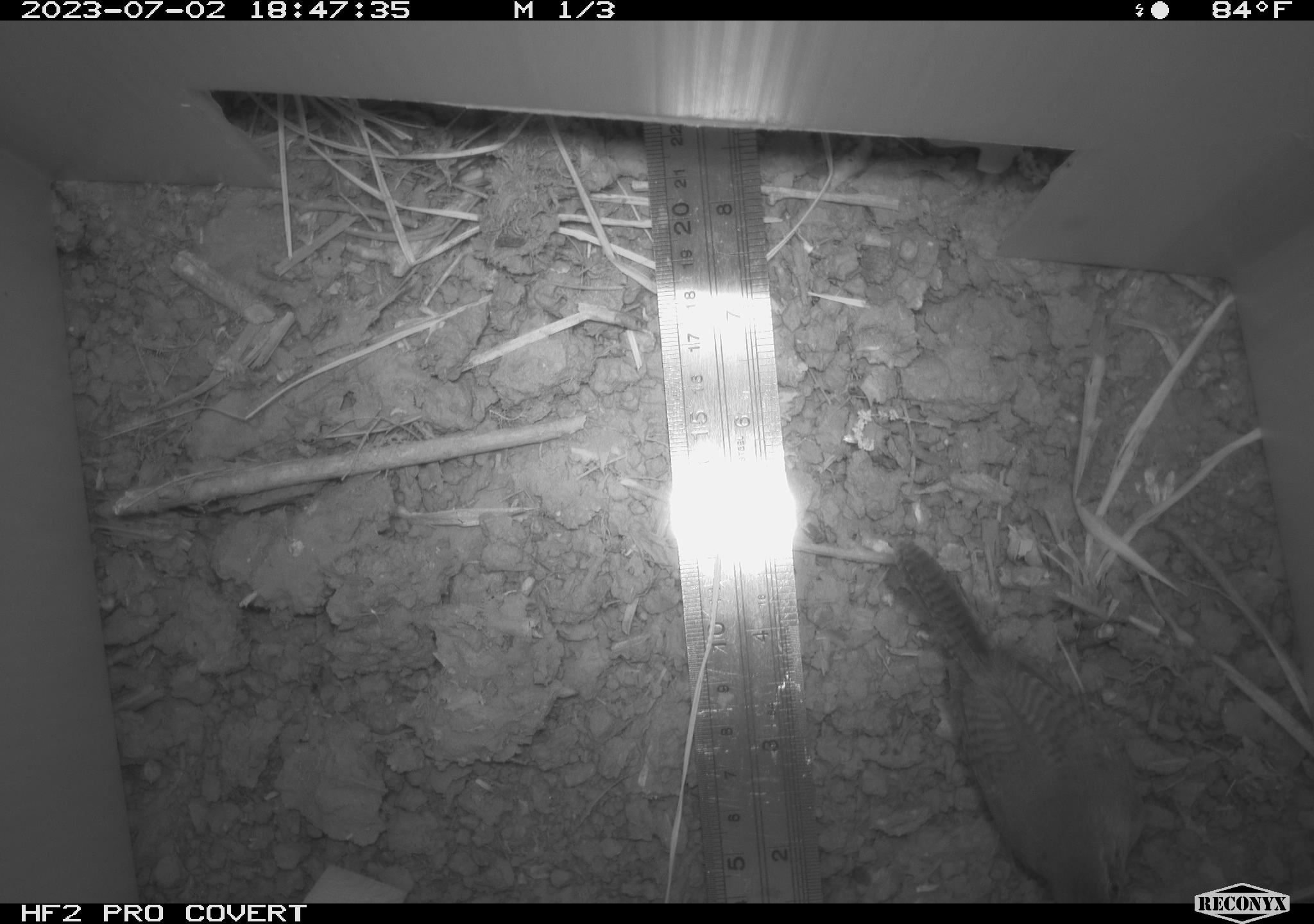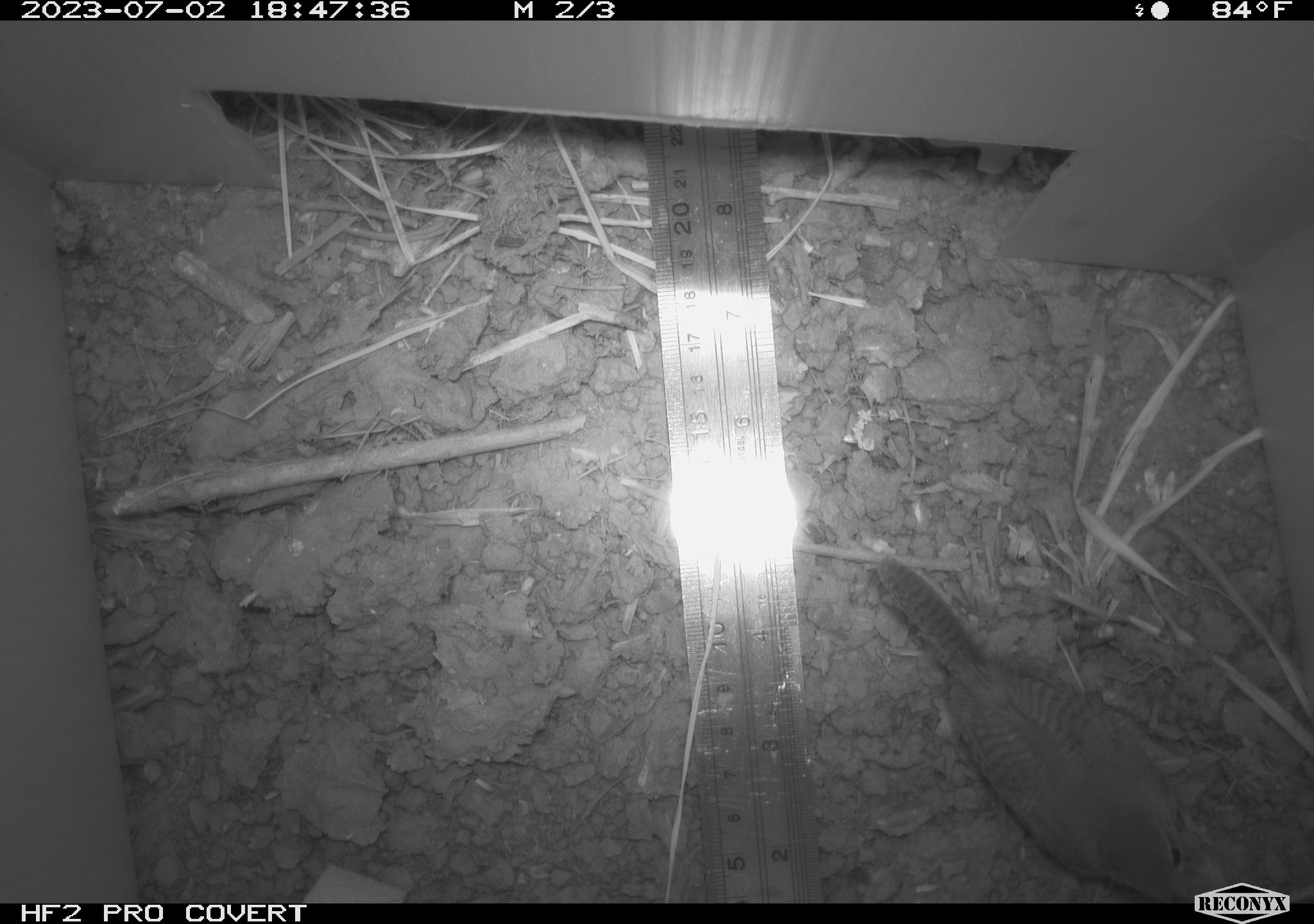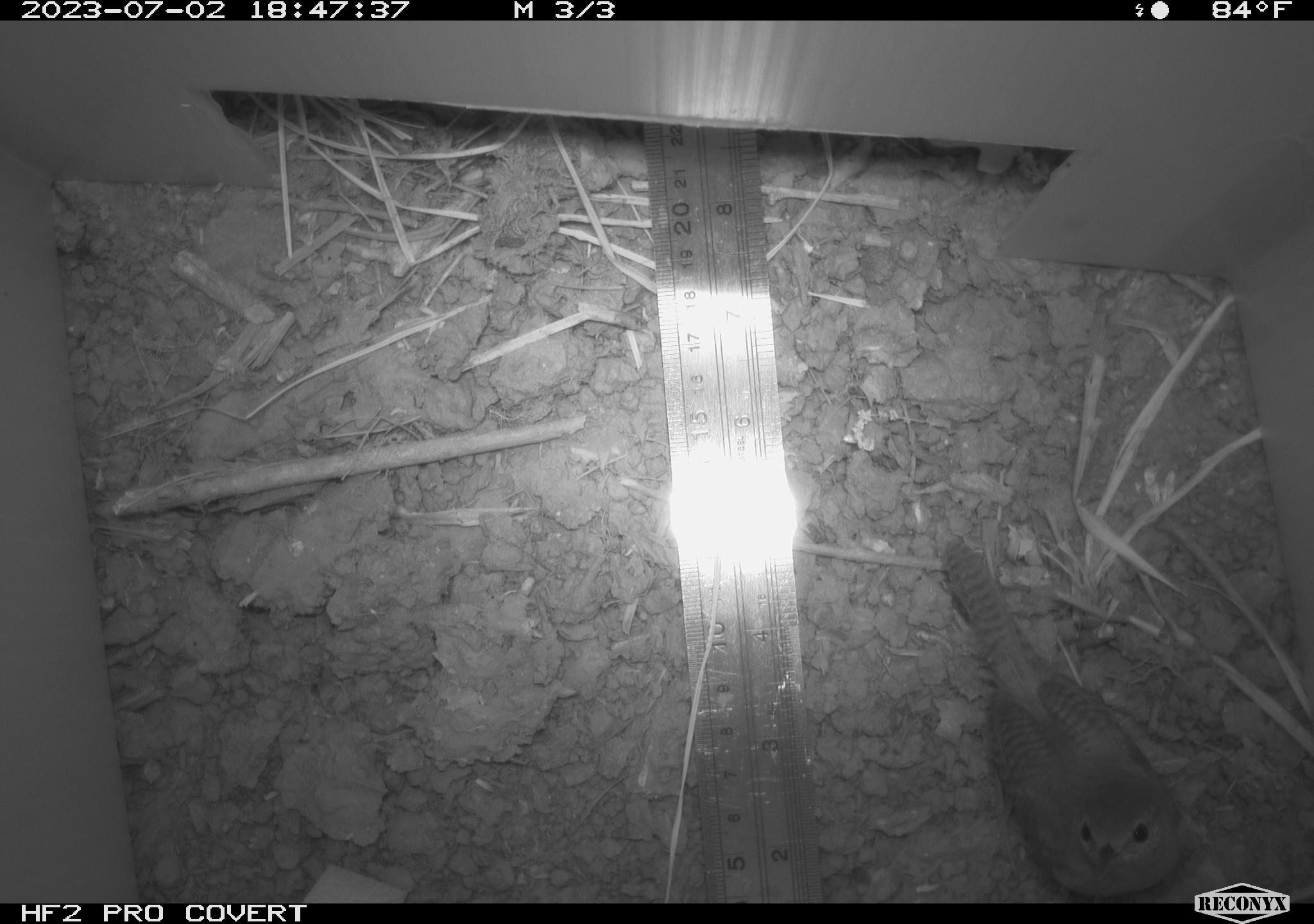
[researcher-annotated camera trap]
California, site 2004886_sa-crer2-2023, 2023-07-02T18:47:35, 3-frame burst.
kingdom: Animalia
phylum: Chordata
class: Aves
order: Passeriformes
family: Troglodytidae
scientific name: Troglodytidae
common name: wren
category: troglodytidae family